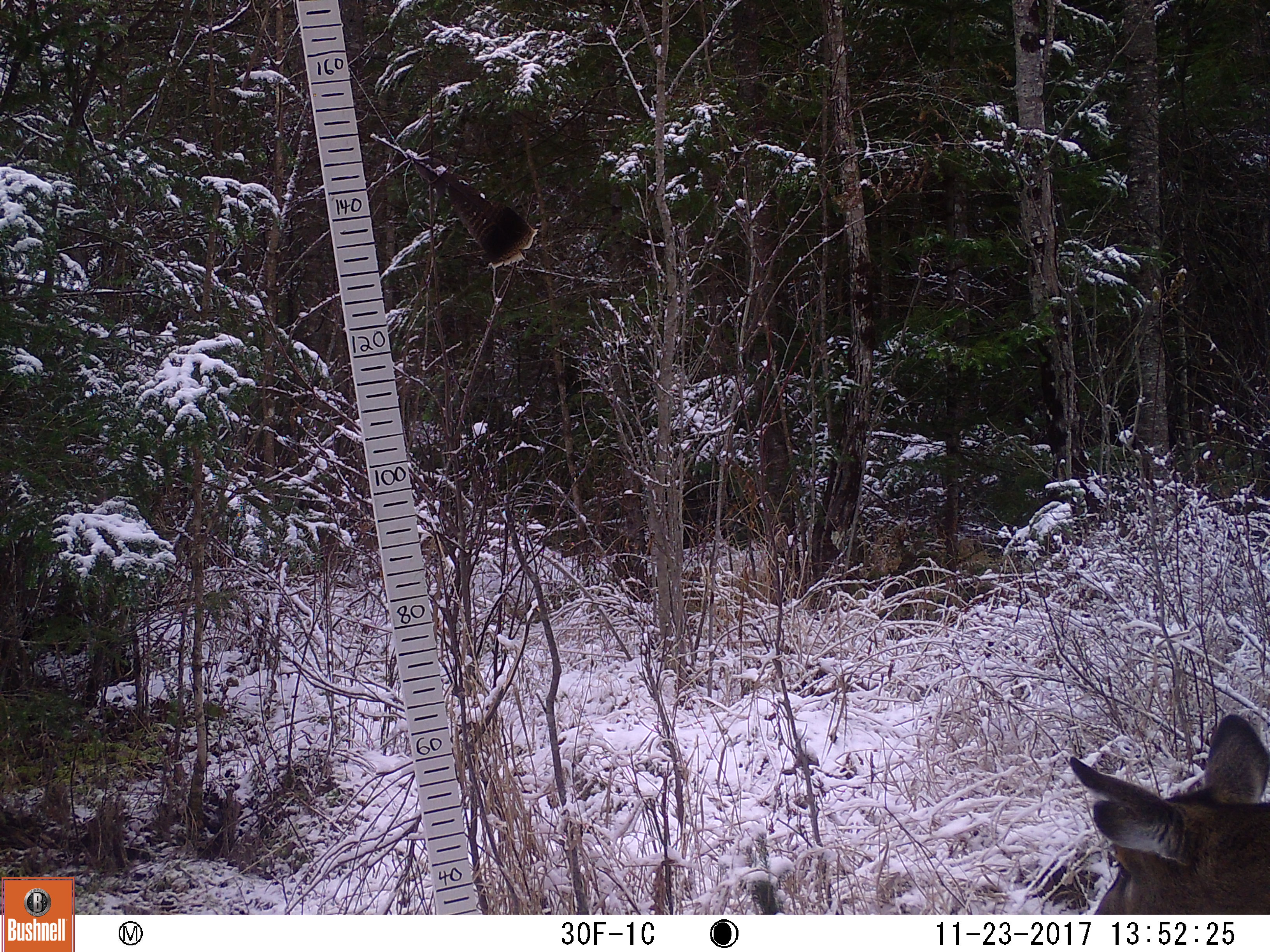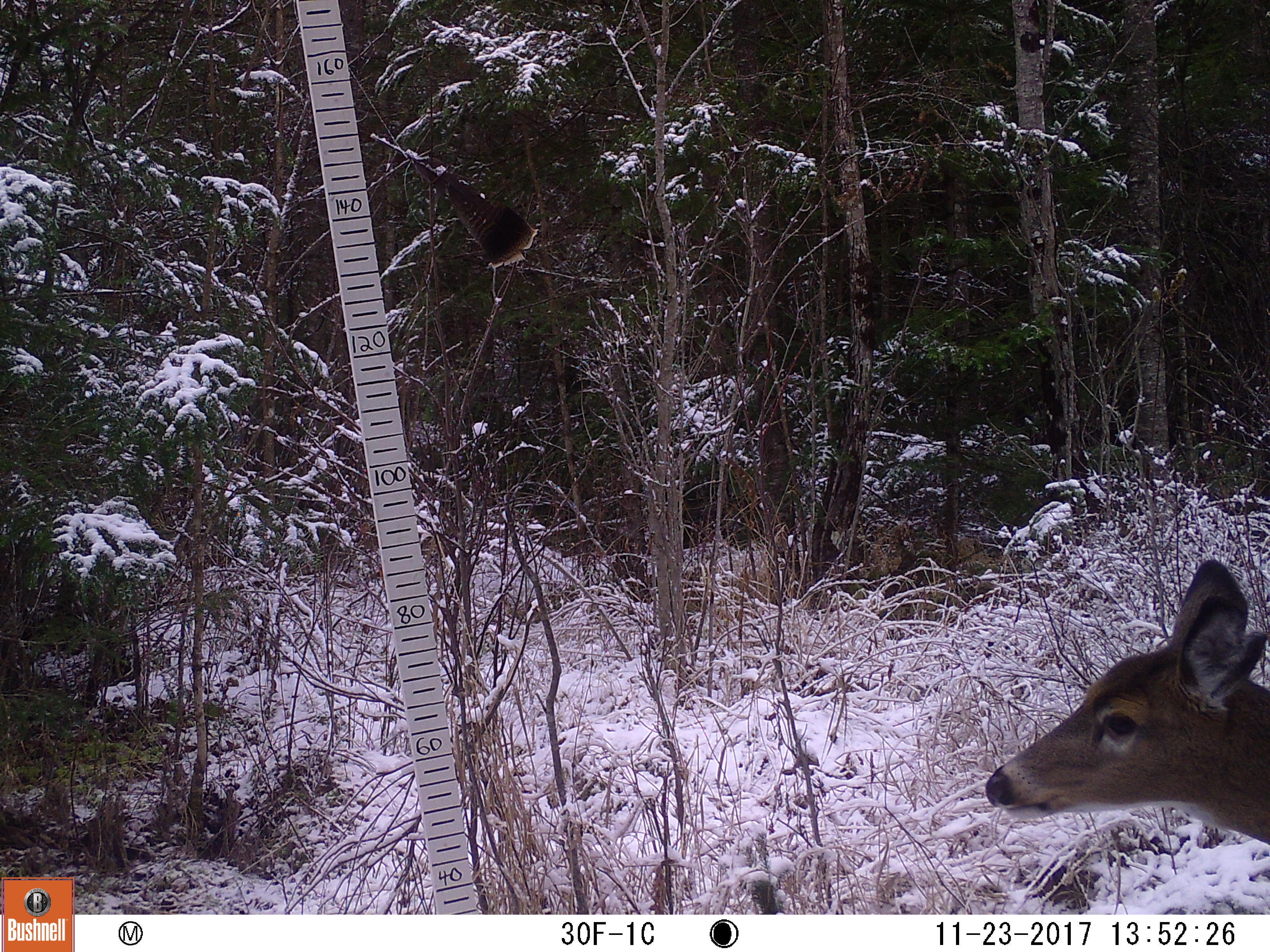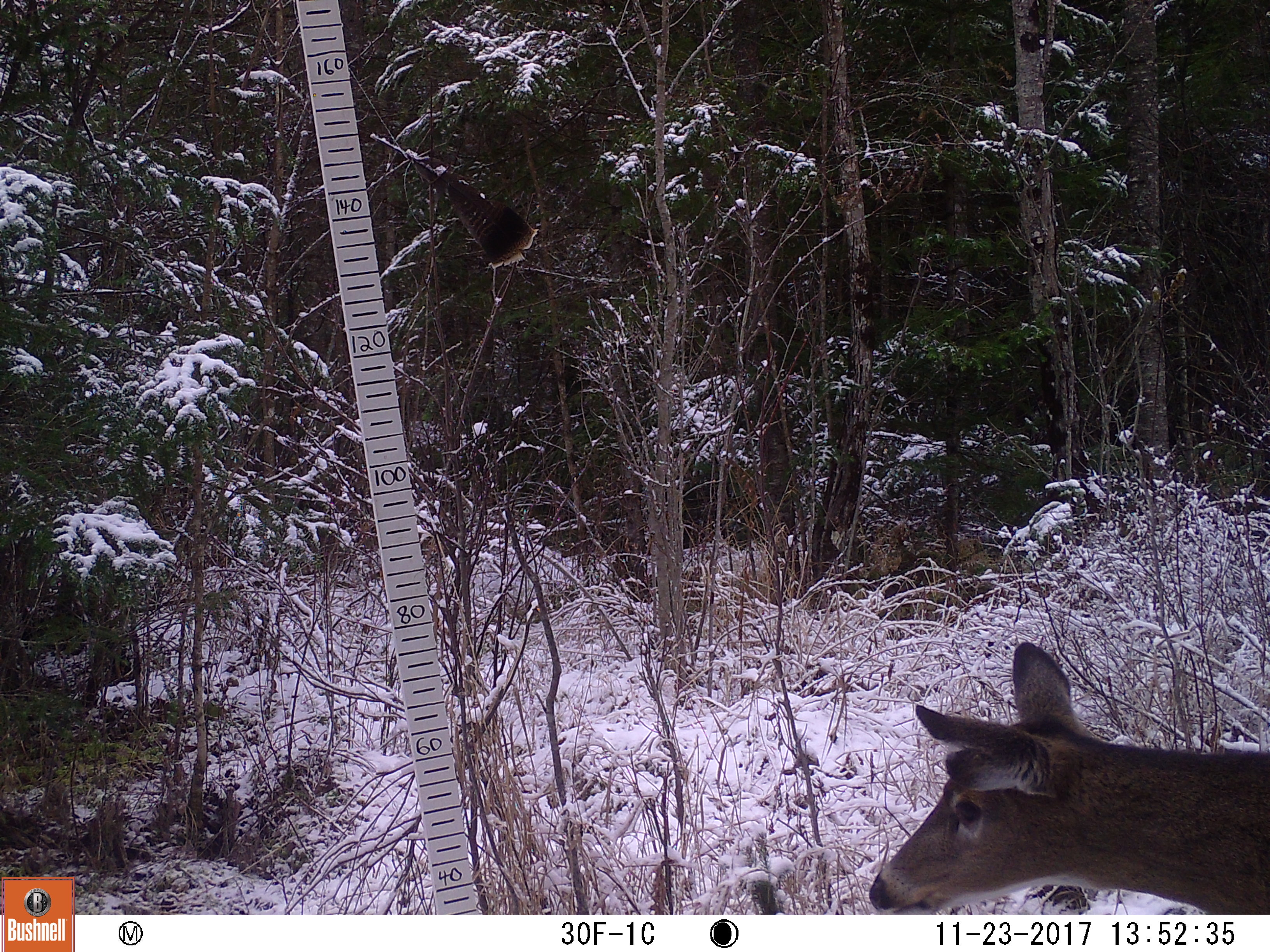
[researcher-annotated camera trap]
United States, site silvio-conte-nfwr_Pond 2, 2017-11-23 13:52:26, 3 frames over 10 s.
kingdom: Animalia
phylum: Chordata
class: Mammalia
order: Artiodactyla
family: Cervidae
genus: Odocoileus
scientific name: Odocoileus virginianus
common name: white-tailed deer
White-tailed deer (Odocoileus virginianus).